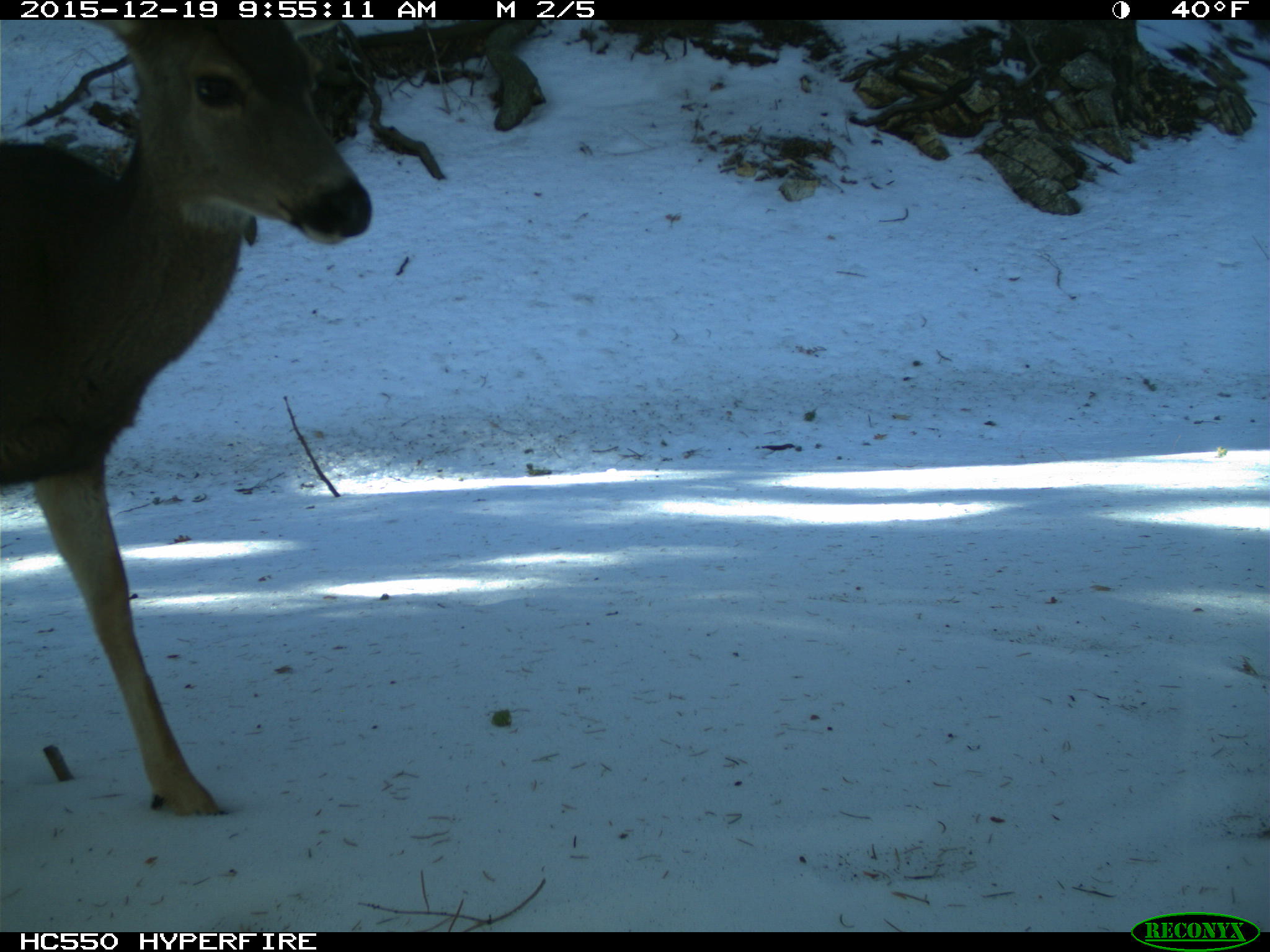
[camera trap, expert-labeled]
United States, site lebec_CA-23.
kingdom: Animalia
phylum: Chordata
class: Mammalia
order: Artiodactyla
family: Cervidae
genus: Odocoileus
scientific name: Odocoileus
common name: deer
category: unidentified deer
Unidentified deer (deer) (Odocoileus).